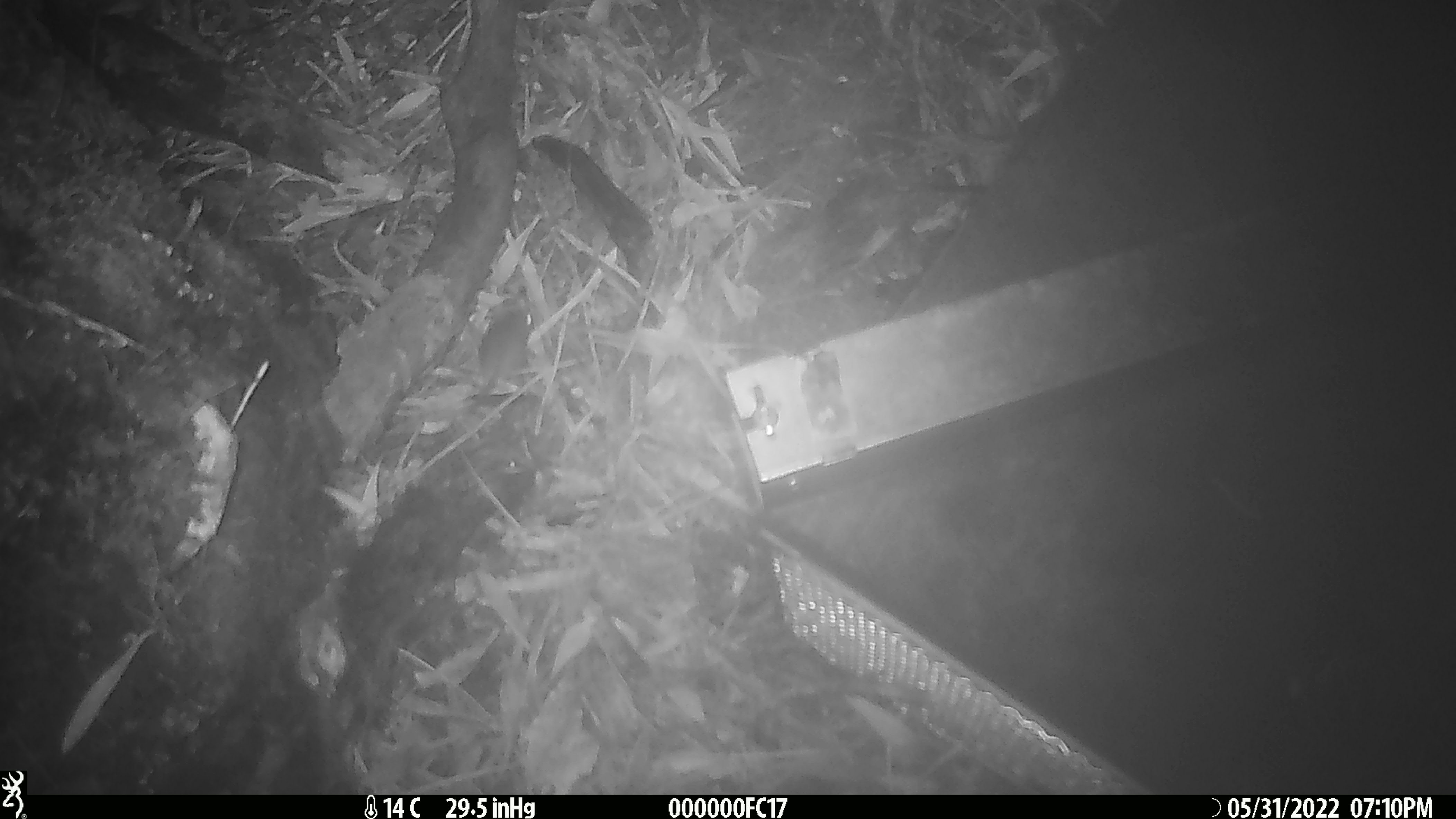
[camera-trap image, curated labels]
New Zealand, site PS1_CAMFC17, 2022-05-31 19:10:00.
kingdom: Animalia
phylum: Chordata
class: Mammalia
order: Rodentia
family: Muridae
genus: Mus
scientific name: Mus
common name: mouse